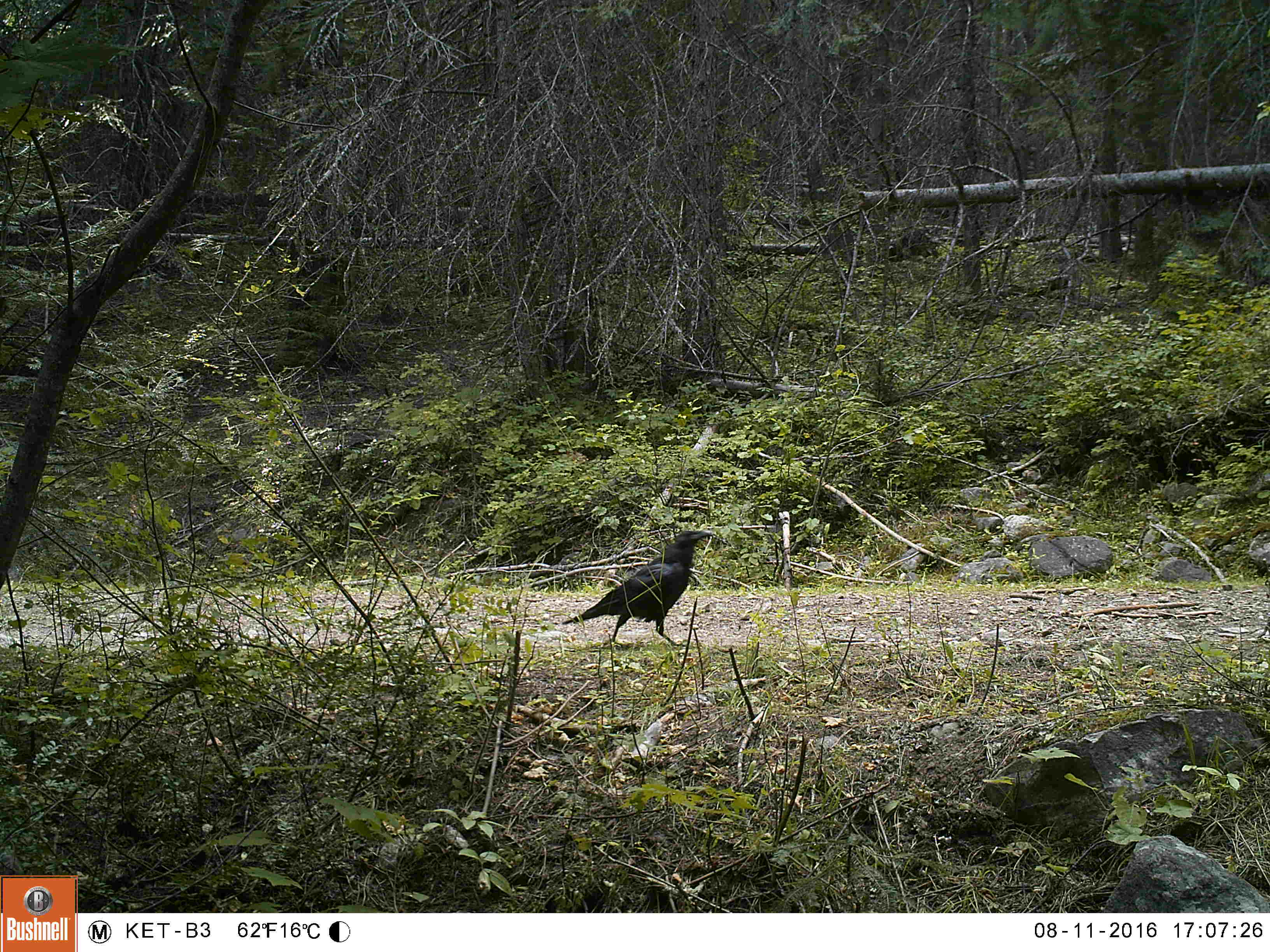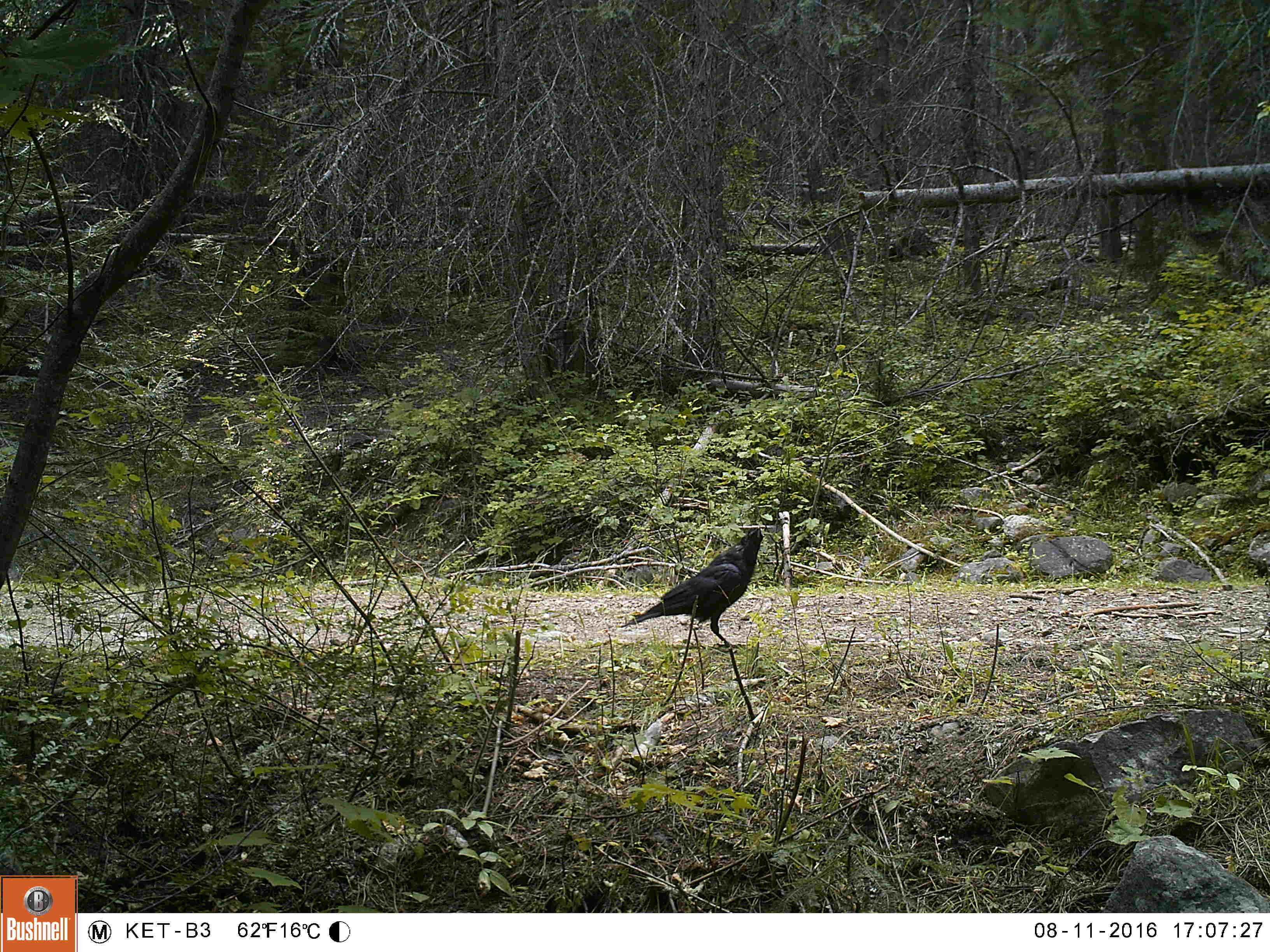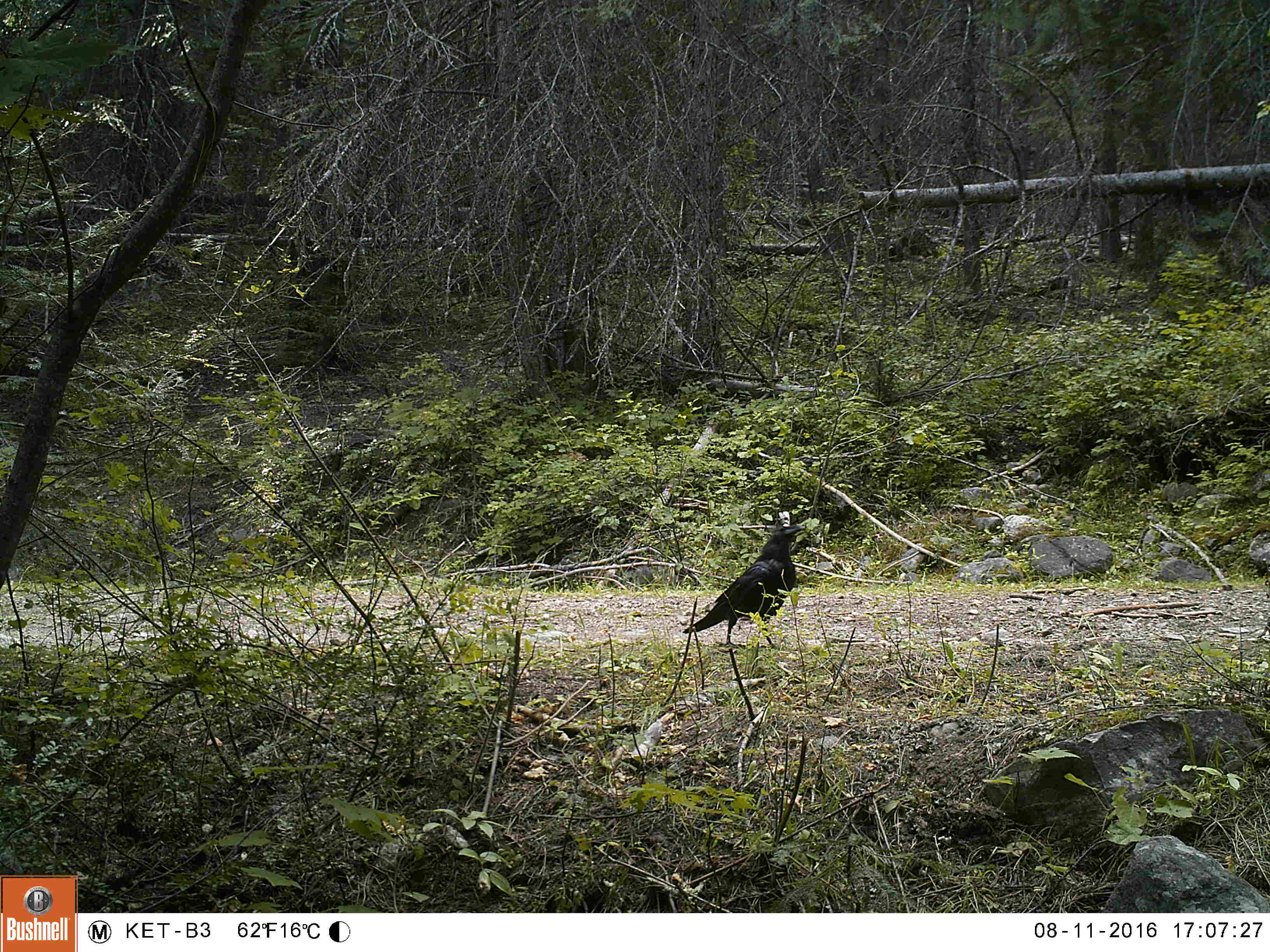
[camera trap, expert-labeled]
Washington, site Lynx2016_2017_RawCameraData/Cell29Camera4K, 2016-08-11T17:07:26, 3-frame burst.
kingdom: Animalia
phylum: Chordata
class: Aves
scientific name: Aves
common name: birds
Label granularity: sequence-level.